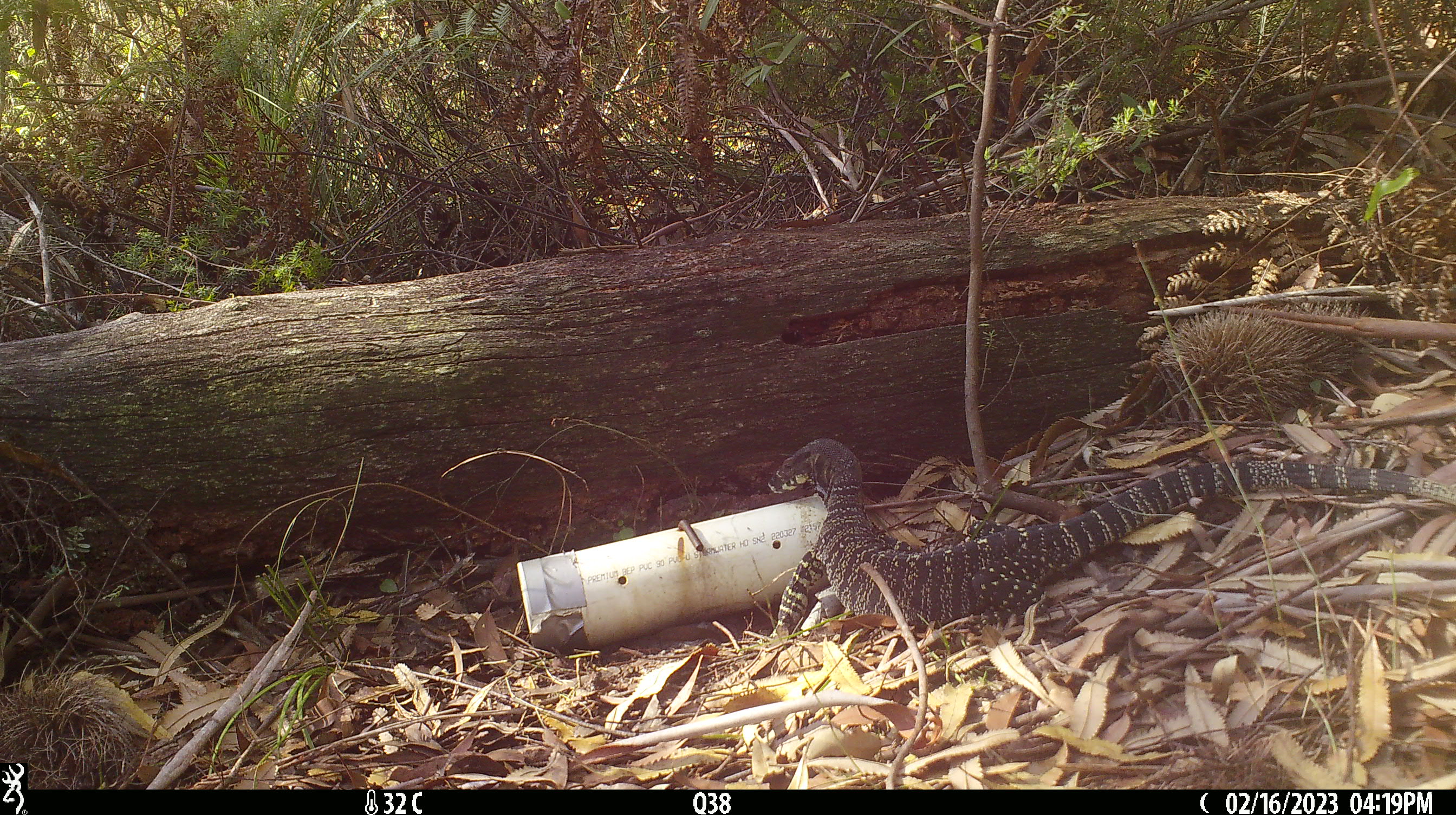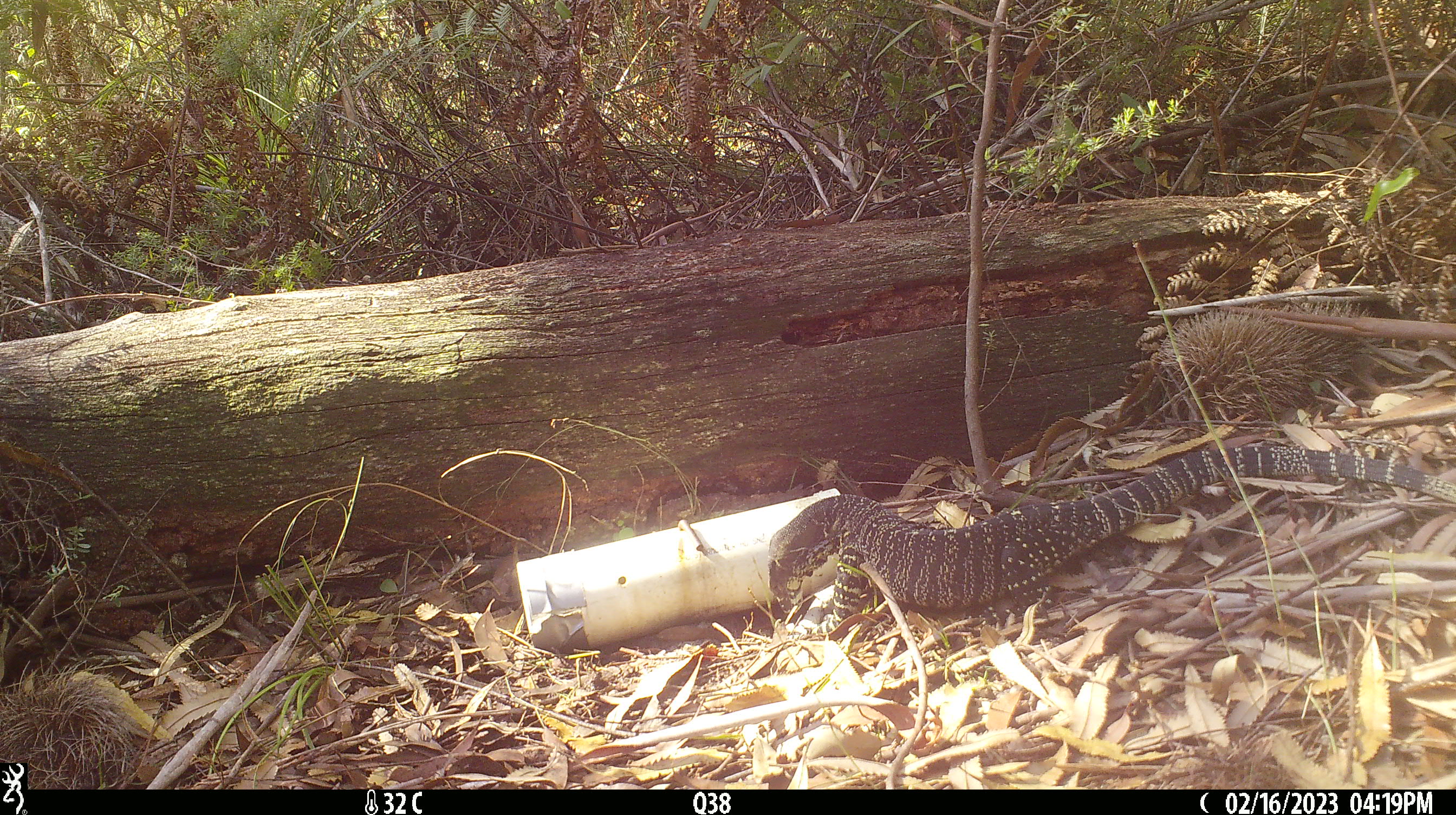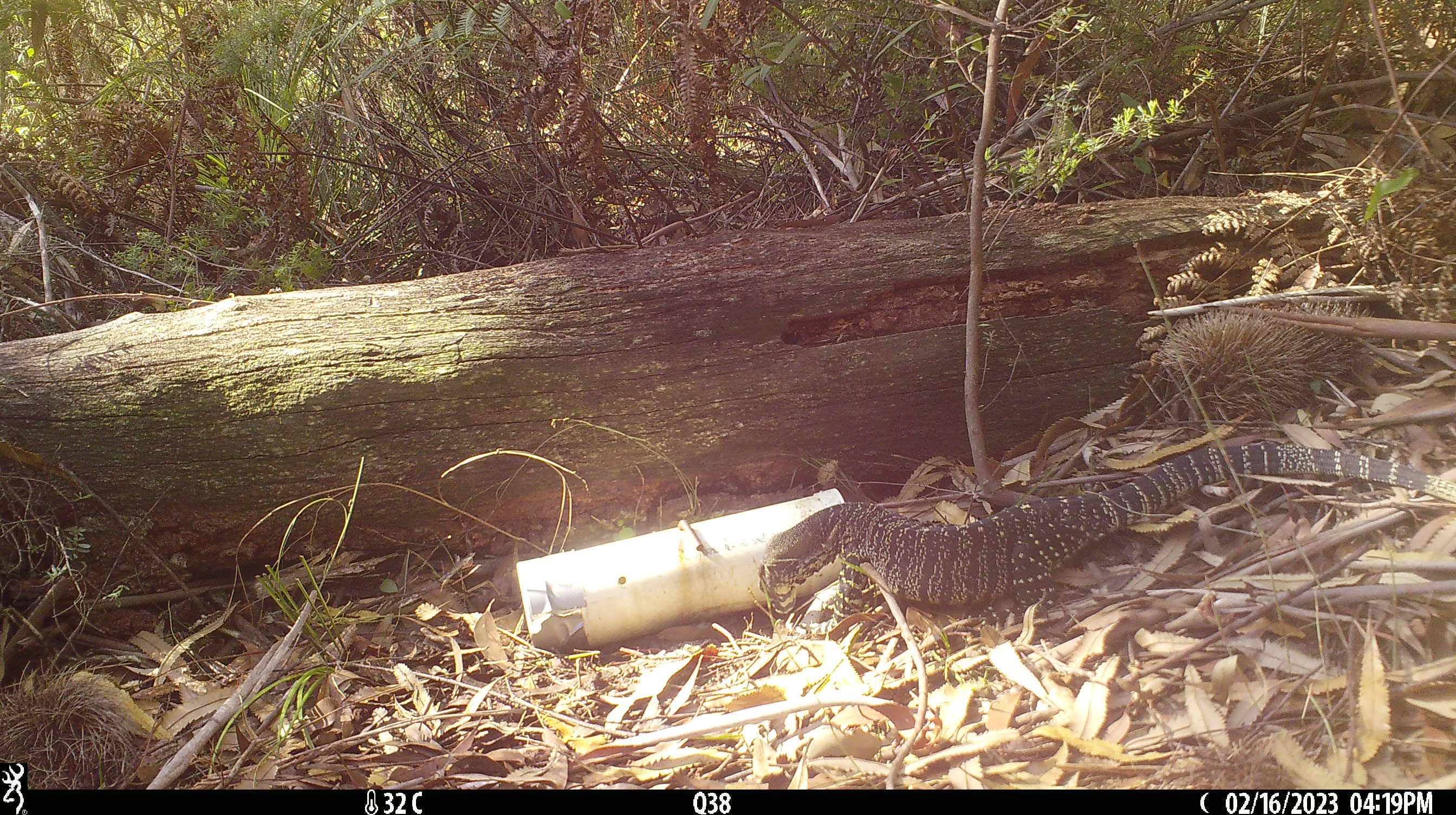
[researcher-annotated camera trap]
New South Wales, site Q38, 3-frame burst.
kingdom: Animalia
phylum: Chordata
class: Reptilia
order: Squamata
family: Varanidae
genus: Varanus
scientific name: Varanus varius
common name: lace monitor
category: goanna